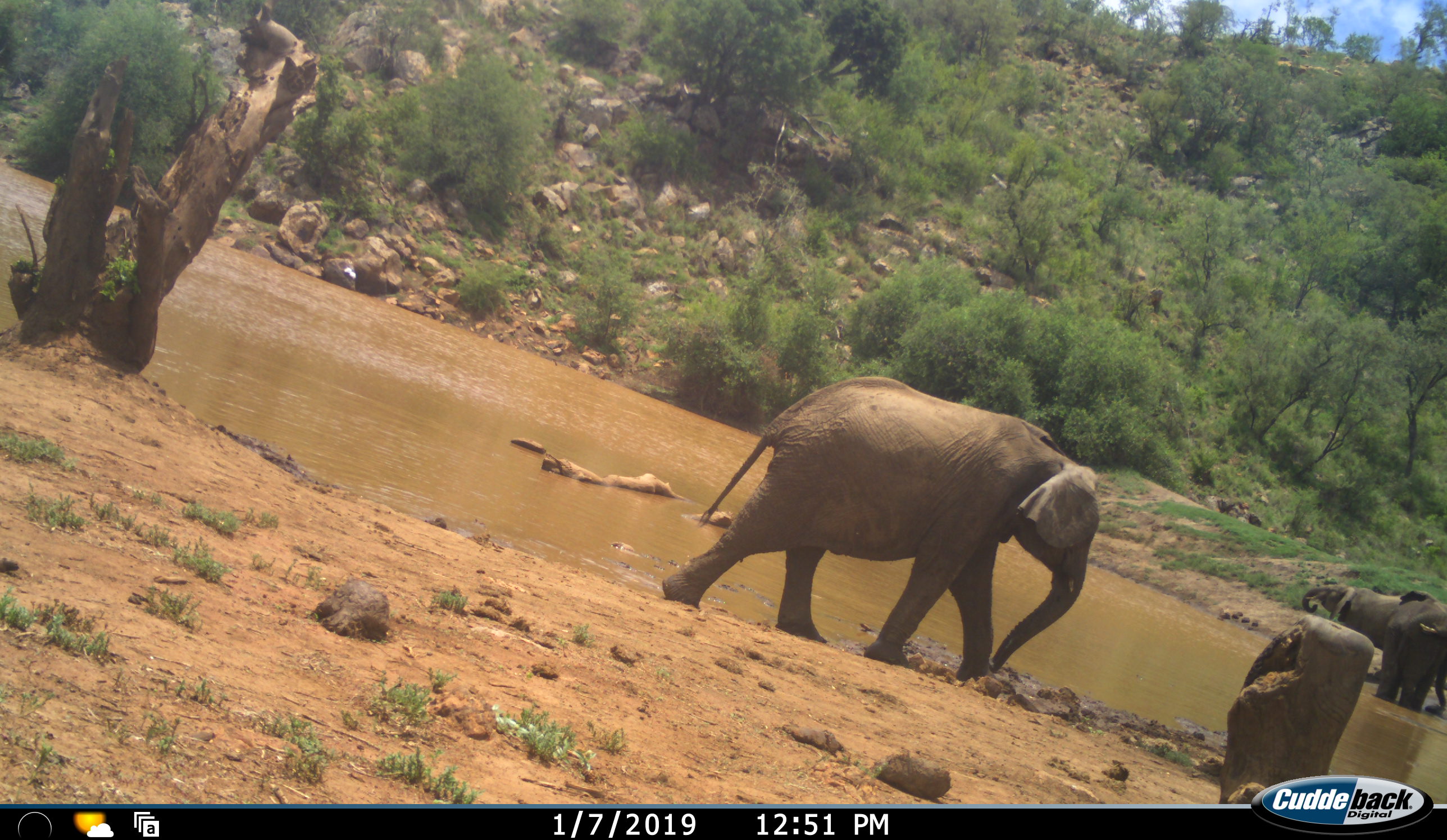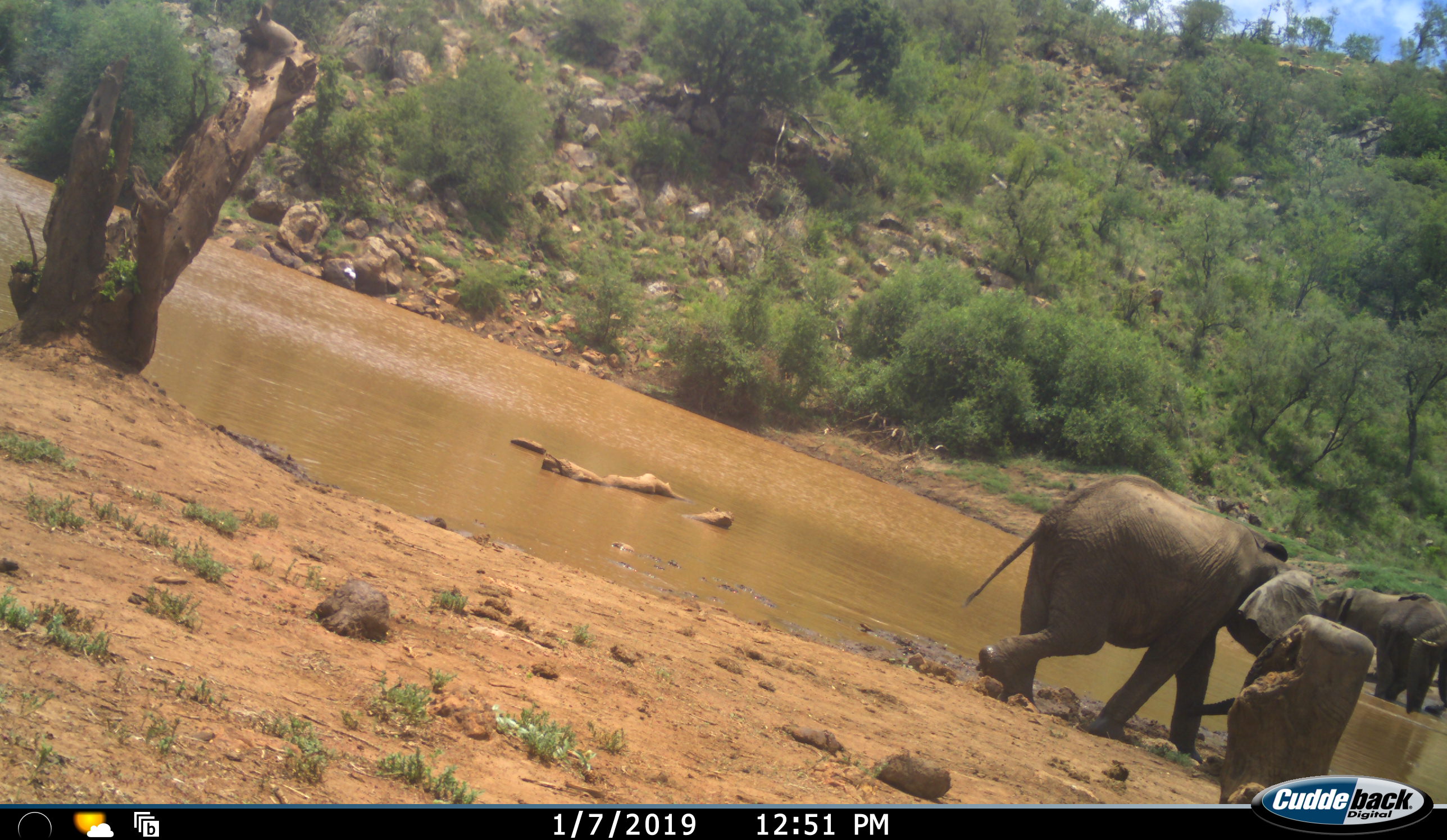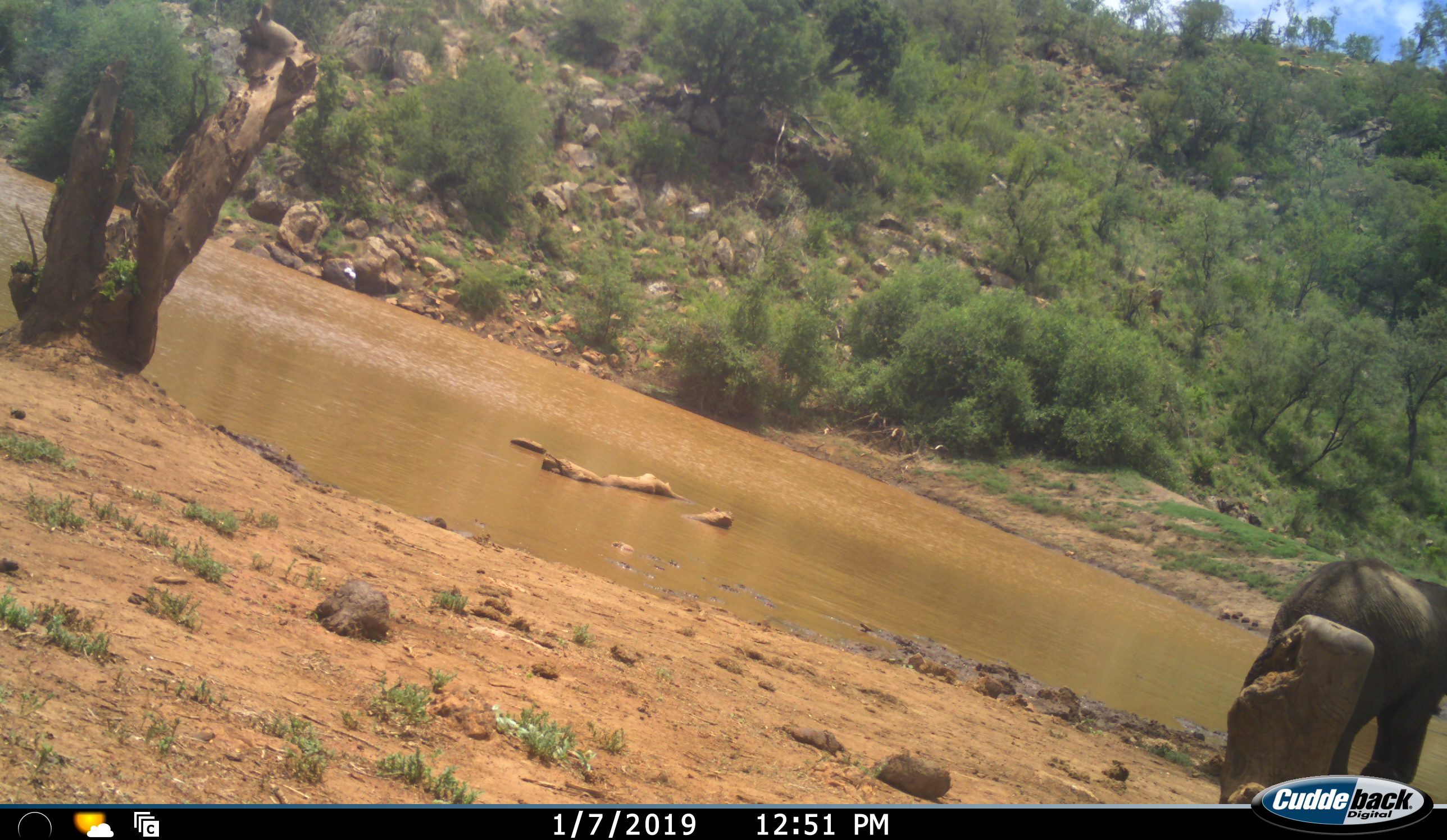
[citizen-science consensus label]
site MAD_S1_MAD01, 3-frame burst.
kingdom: Animalia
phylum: Chordata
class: Mammalia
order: Proboscidea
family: Elephantidae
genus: Loxodonta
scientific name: Loxodonta africana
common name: african bush elephant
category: elephant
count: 3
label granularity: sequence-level